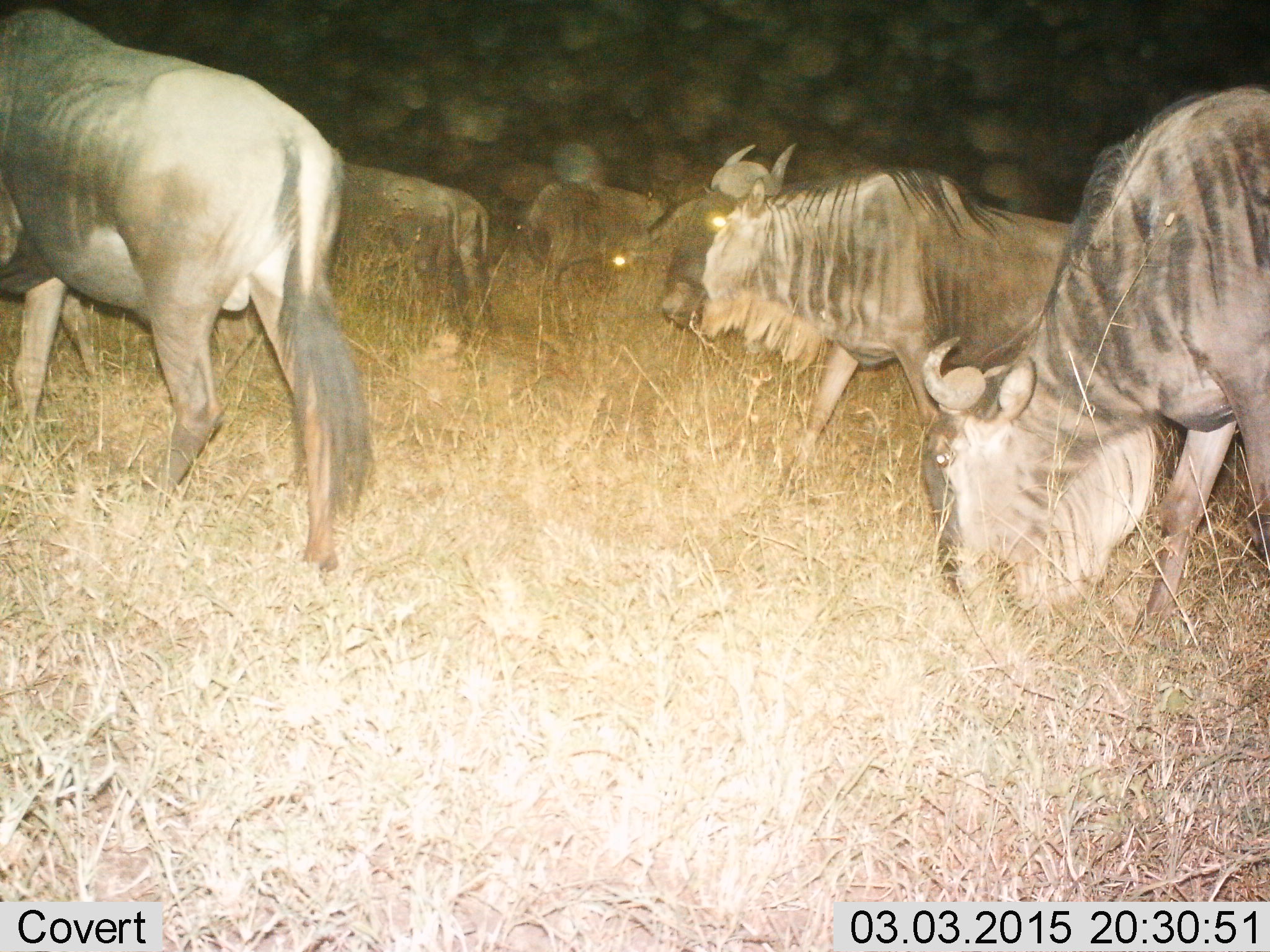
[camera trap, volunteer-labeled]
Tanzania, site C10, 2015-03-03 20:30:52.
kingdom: Animalia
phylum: Chordata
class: Mammalia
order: Artiodactyla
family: Bovidae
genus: Connochaetes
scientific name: Connochaetes taurinus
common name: blue wildebeest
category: wildebeest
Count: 6.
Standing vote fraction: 20%.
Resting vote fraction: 0%.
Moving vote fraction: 70%.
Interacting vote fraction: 0%.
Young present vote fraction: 0%.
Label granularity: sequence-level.